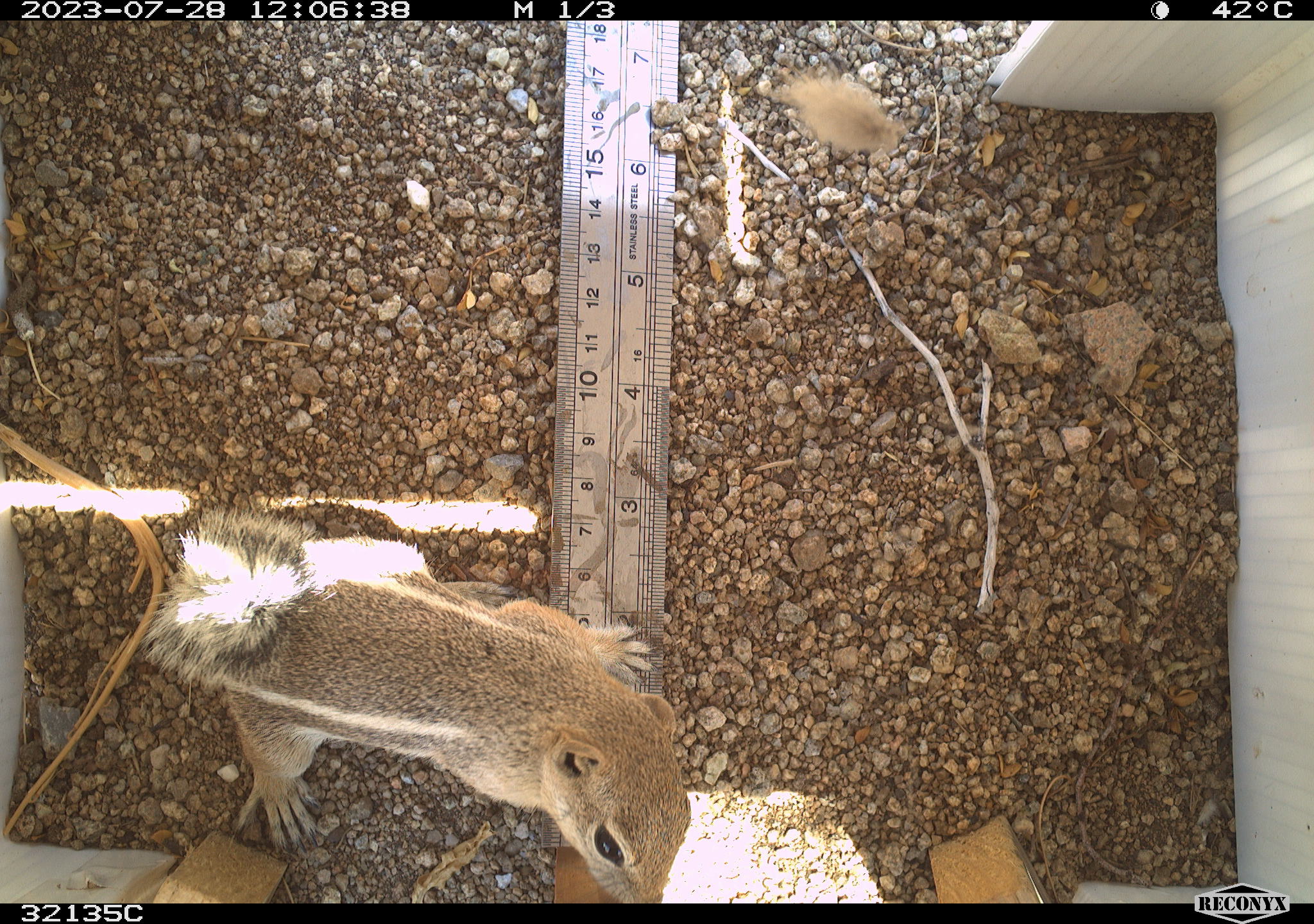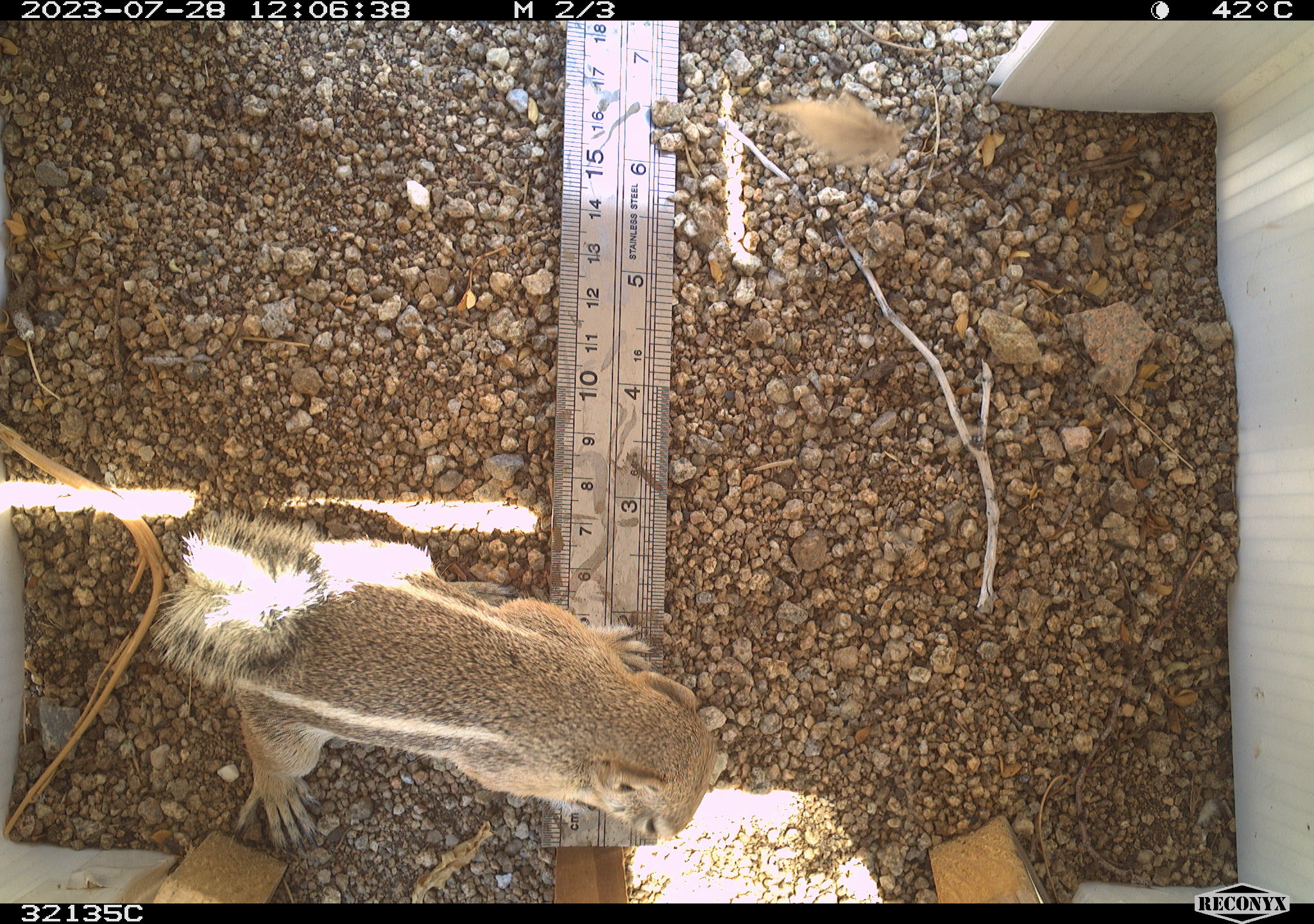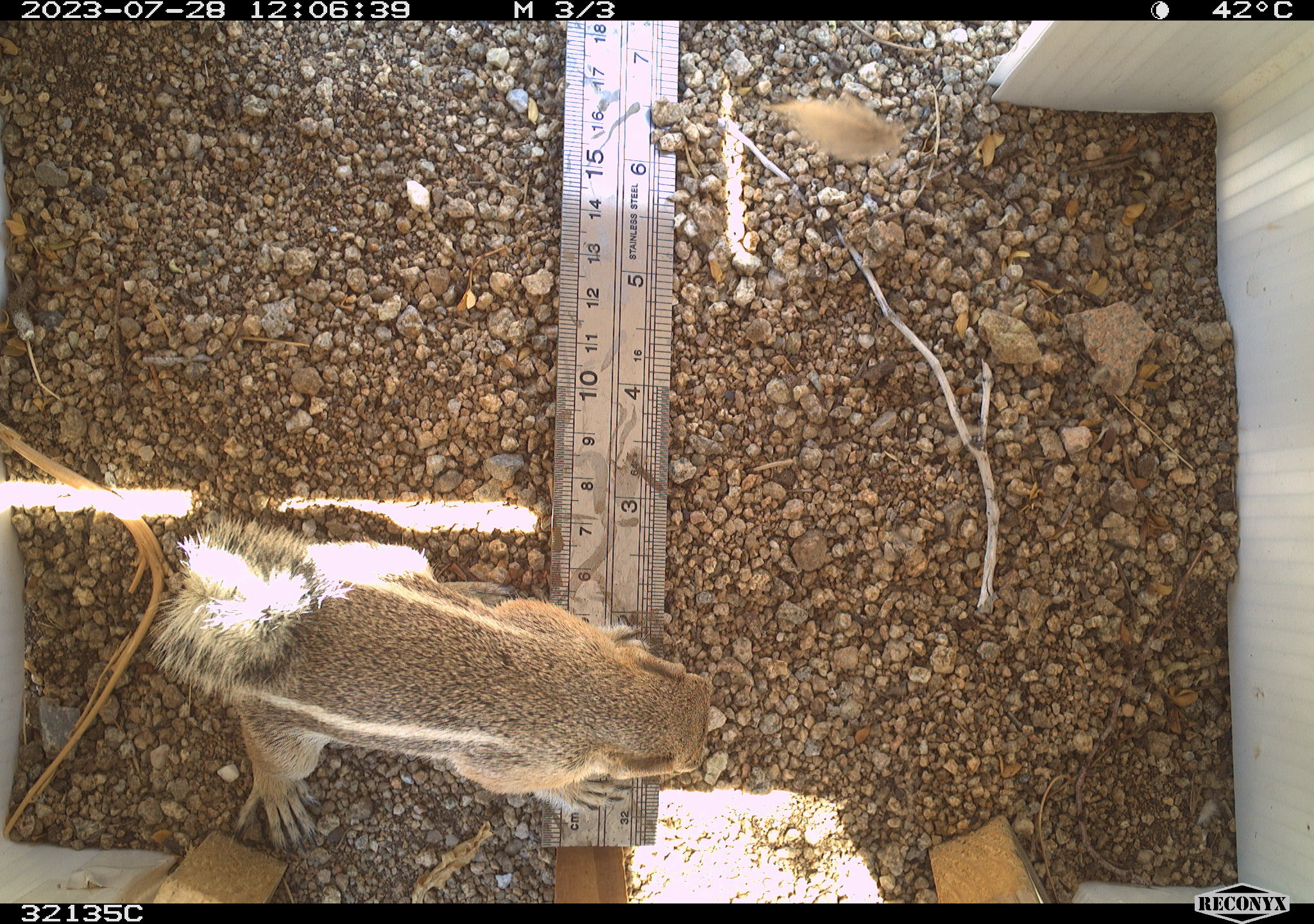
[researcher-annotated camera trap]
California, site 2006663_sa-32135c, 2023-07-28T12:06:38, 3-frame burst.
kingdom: Animalia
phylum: Chordata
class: Mammalia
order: Rodentia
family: Sciuridae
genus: Ammospermophilus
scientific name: Ammospermophilus leucurus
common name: white-tailed antelope squirrel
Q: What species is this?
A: White-tailed antelope squirrel (Ammospermophilus leucurus).